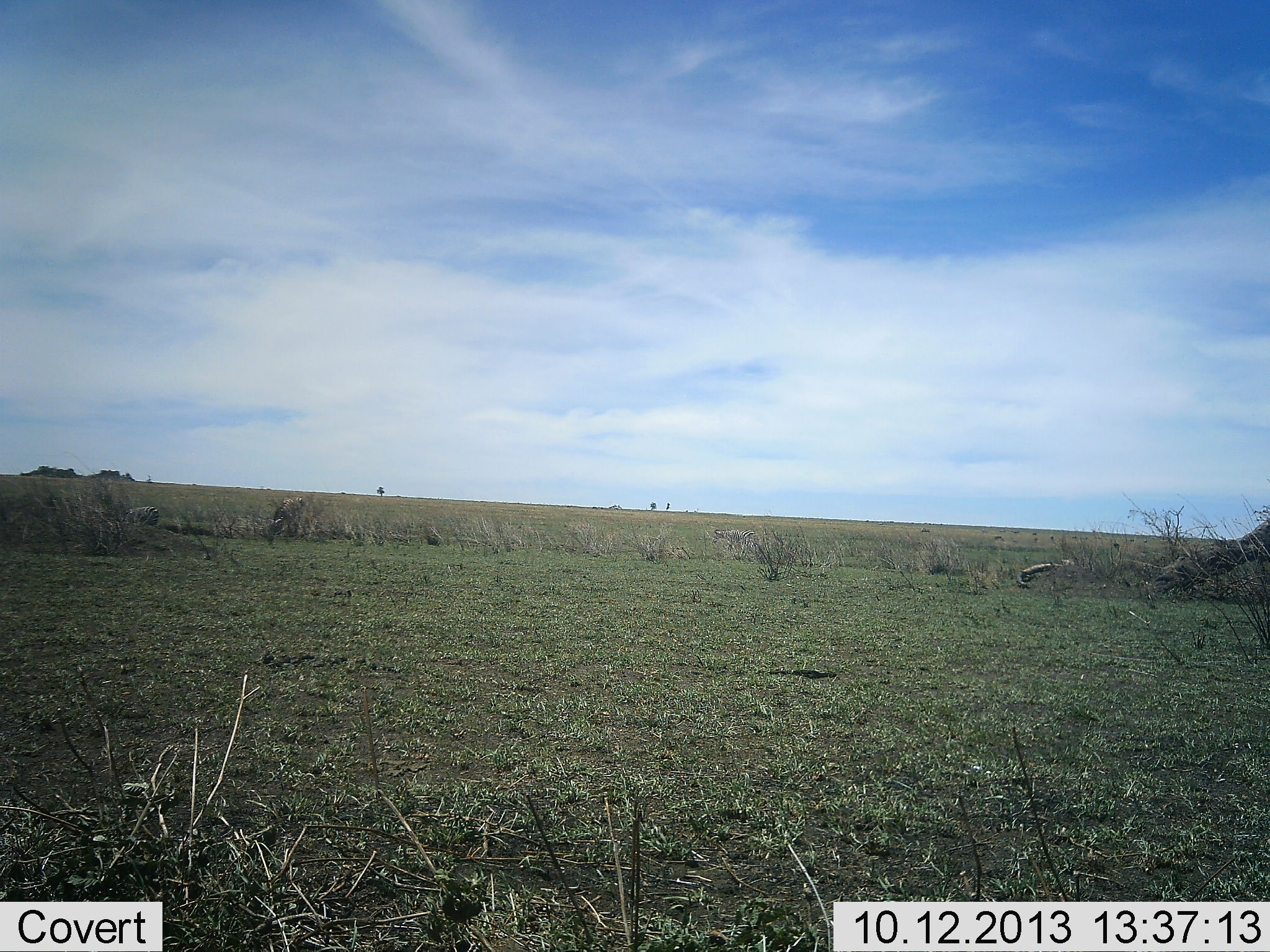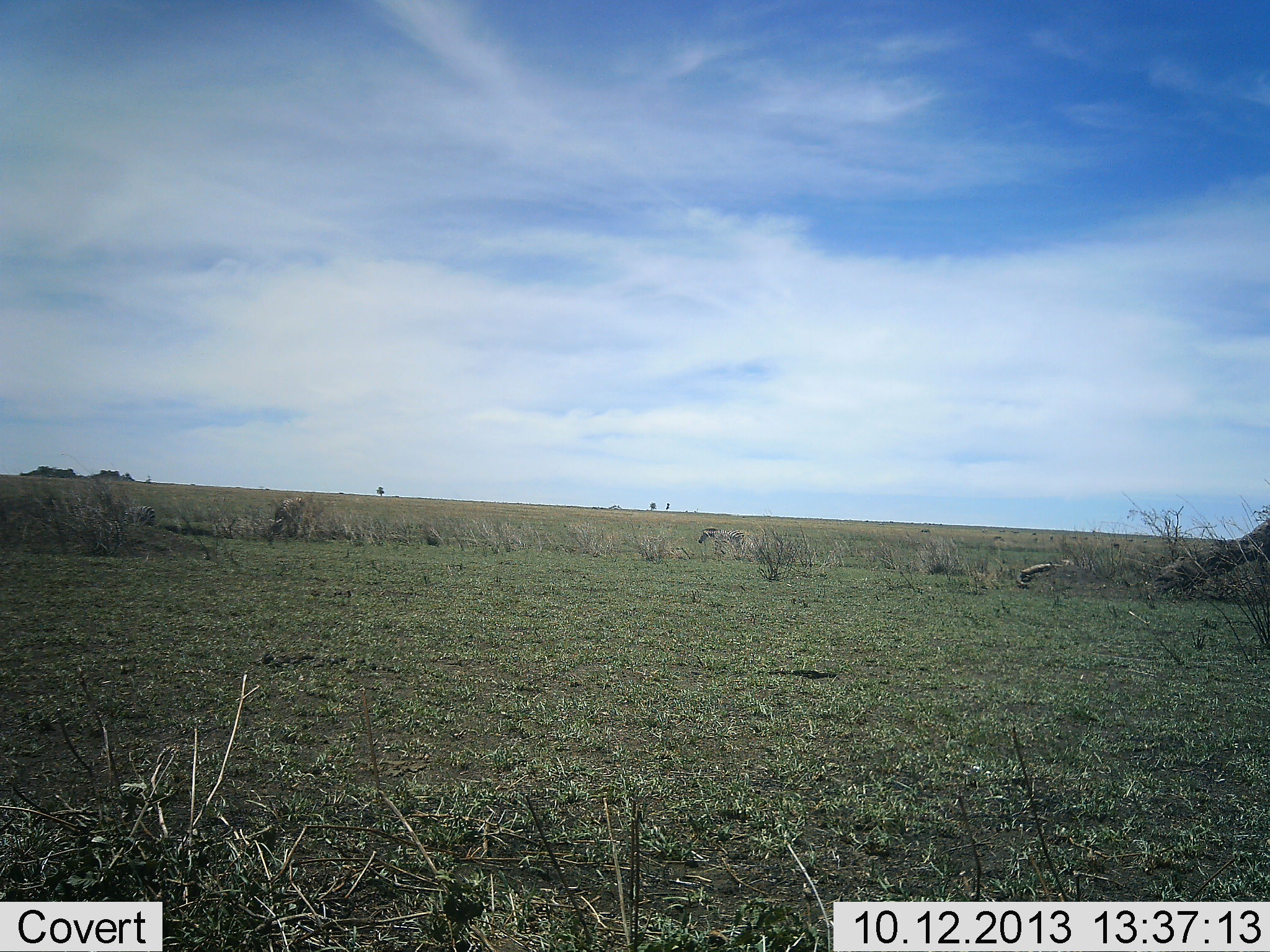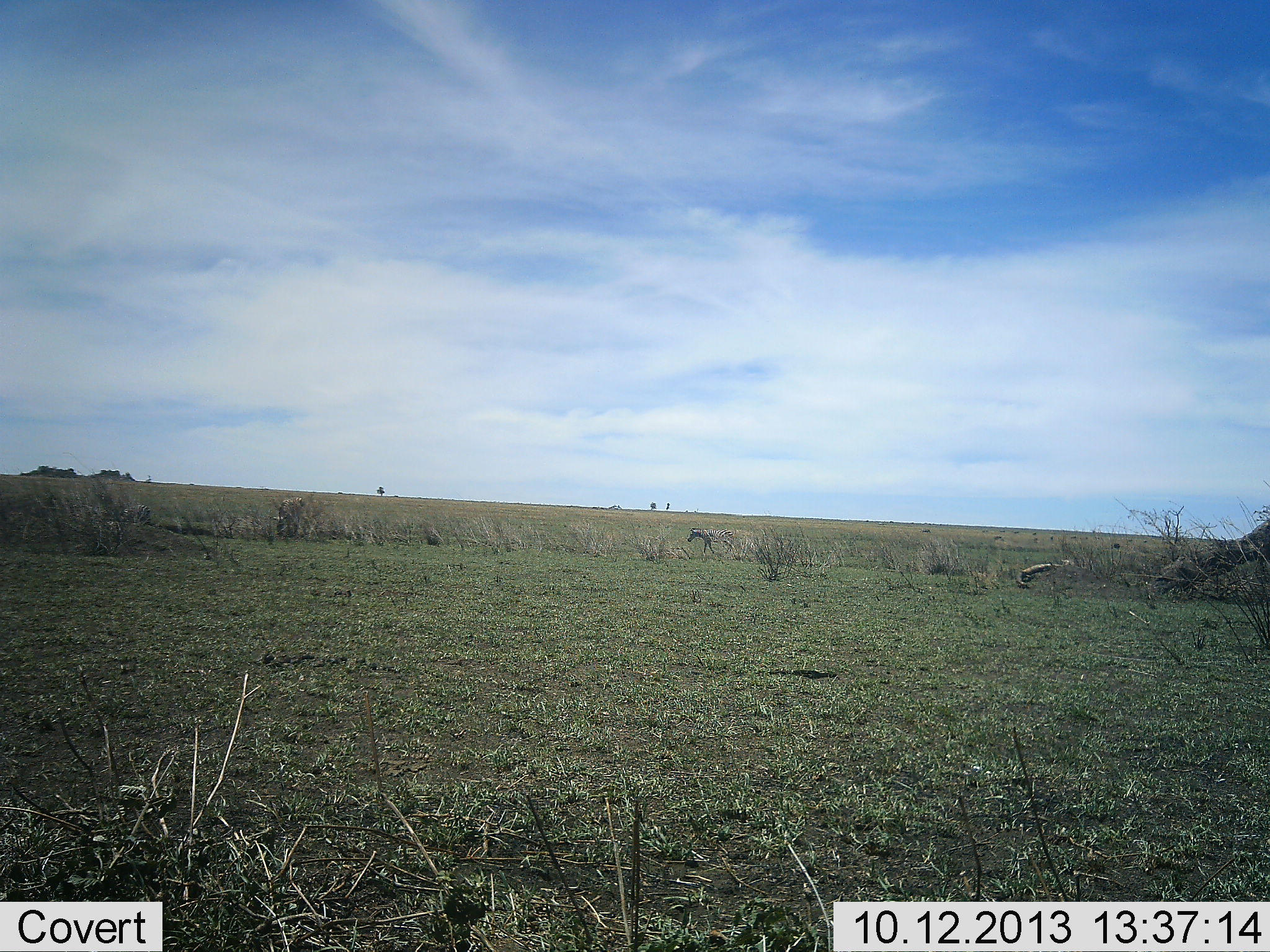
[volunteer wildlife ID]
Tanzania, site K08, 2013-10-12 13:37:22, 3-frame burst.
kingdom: Animalia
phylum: Chordata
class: Mammalia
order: Perissodactyla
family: Equidae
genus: Equus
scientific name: Equus quagga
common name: plains zebra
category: zebra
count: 2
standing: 33%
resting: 0%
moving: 92%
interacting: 0%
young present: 0%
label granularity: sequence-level